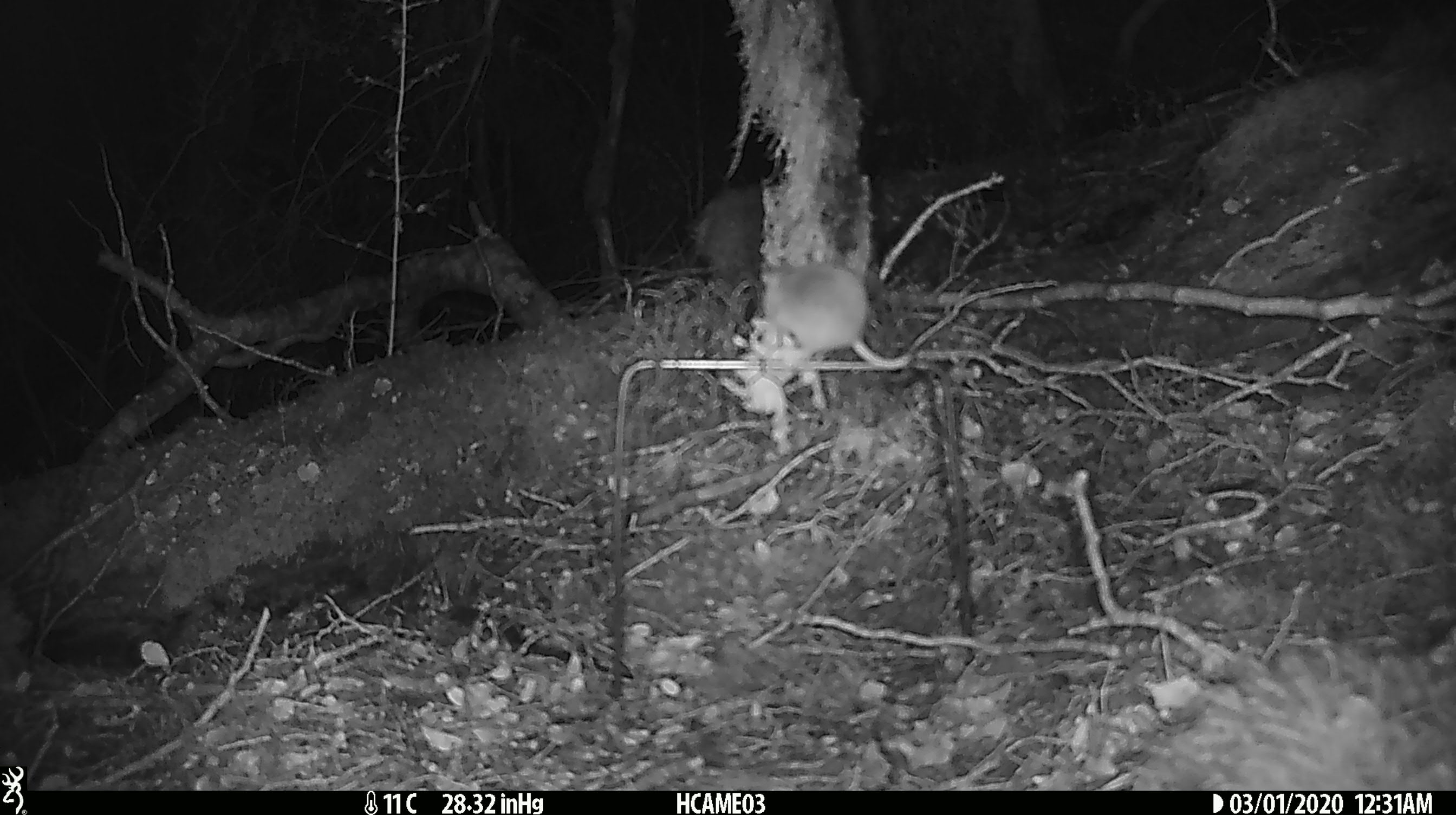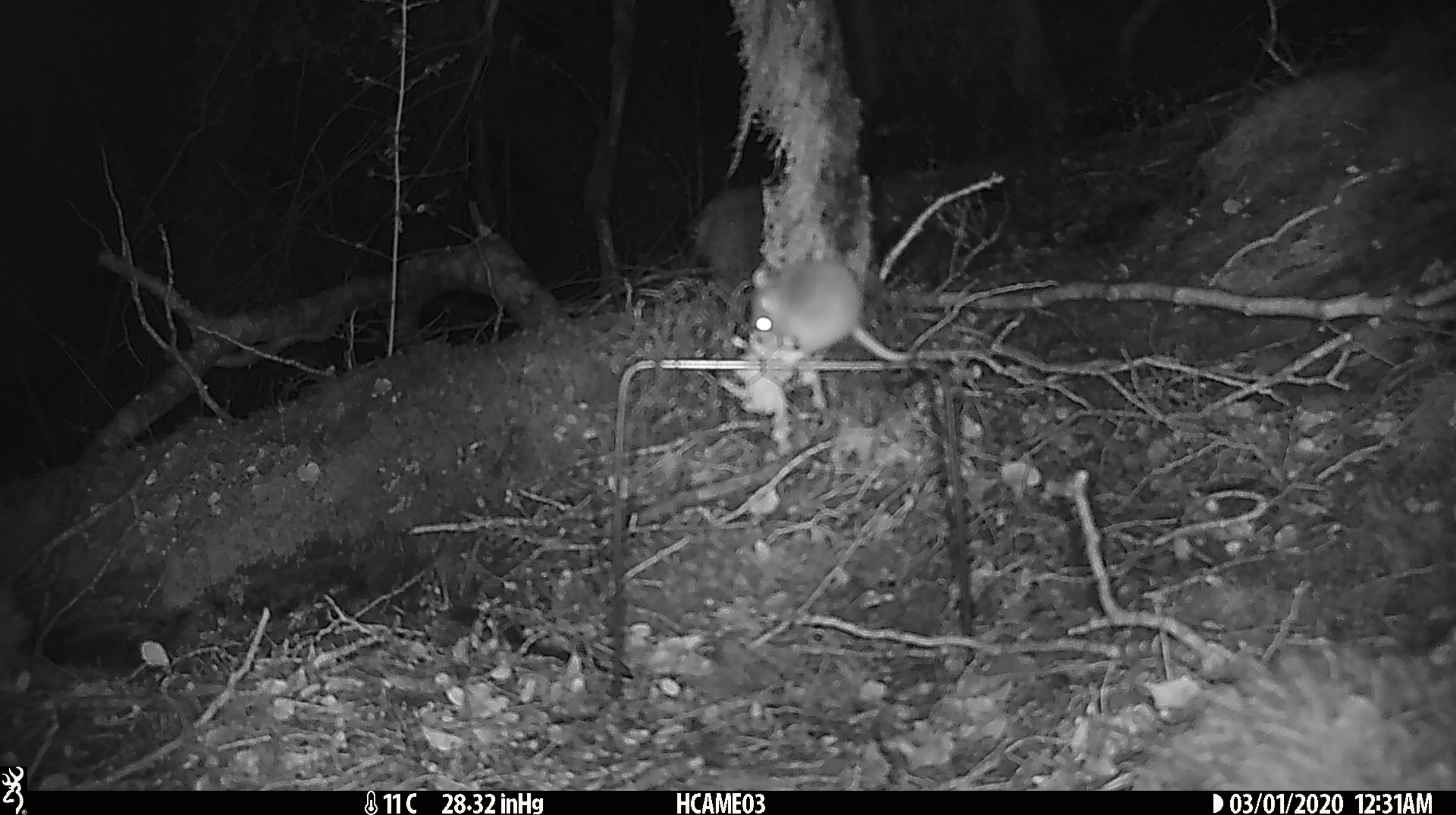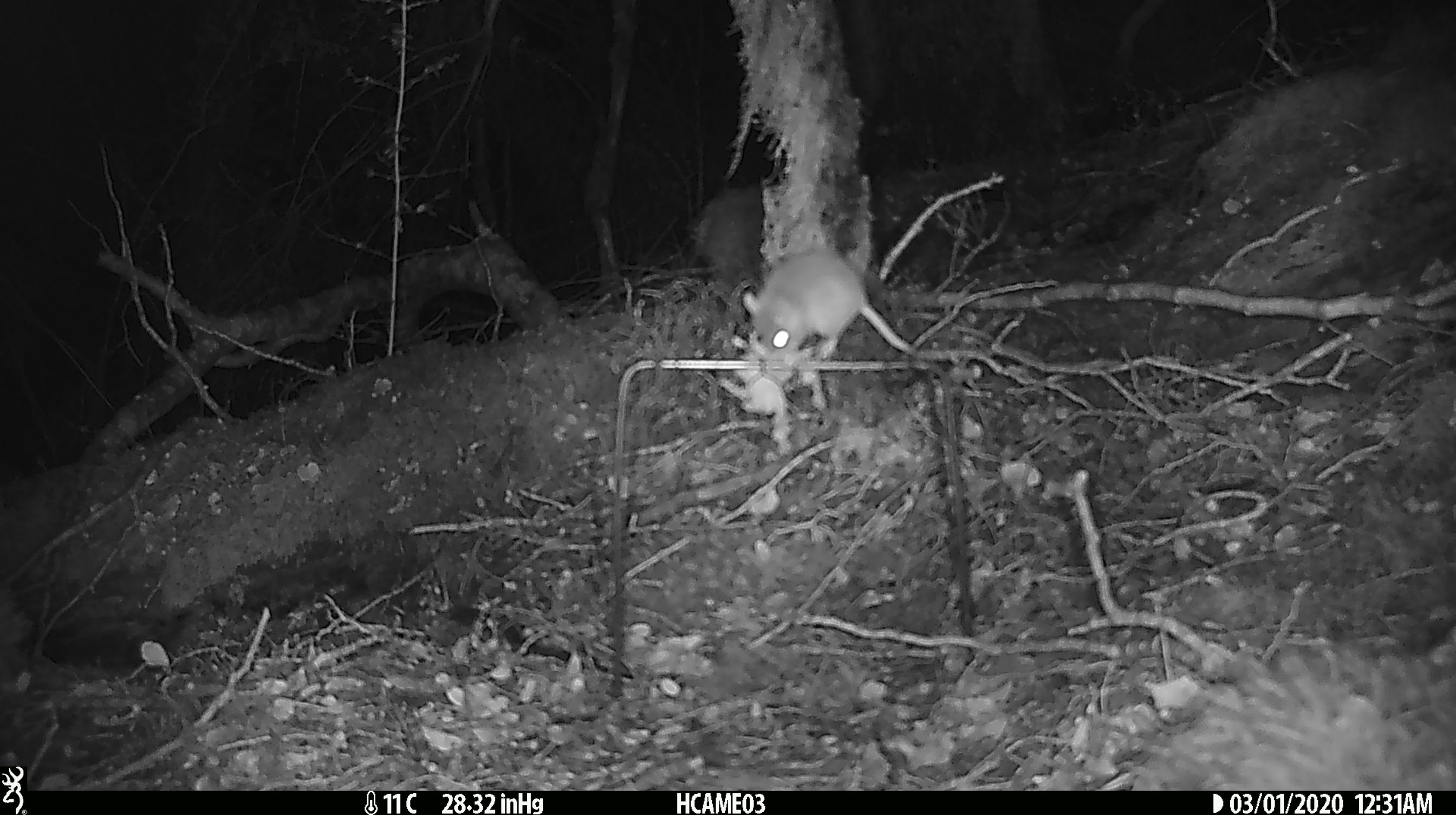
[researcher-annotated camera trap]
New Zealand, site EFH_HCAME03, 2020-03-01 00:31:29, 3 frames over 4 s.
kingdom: Animalia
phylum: Chordata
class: Mammalia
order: Rodentia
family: Muridae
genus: Mus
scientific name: Mus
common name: mouse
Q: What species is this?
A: Mouse (Mus).